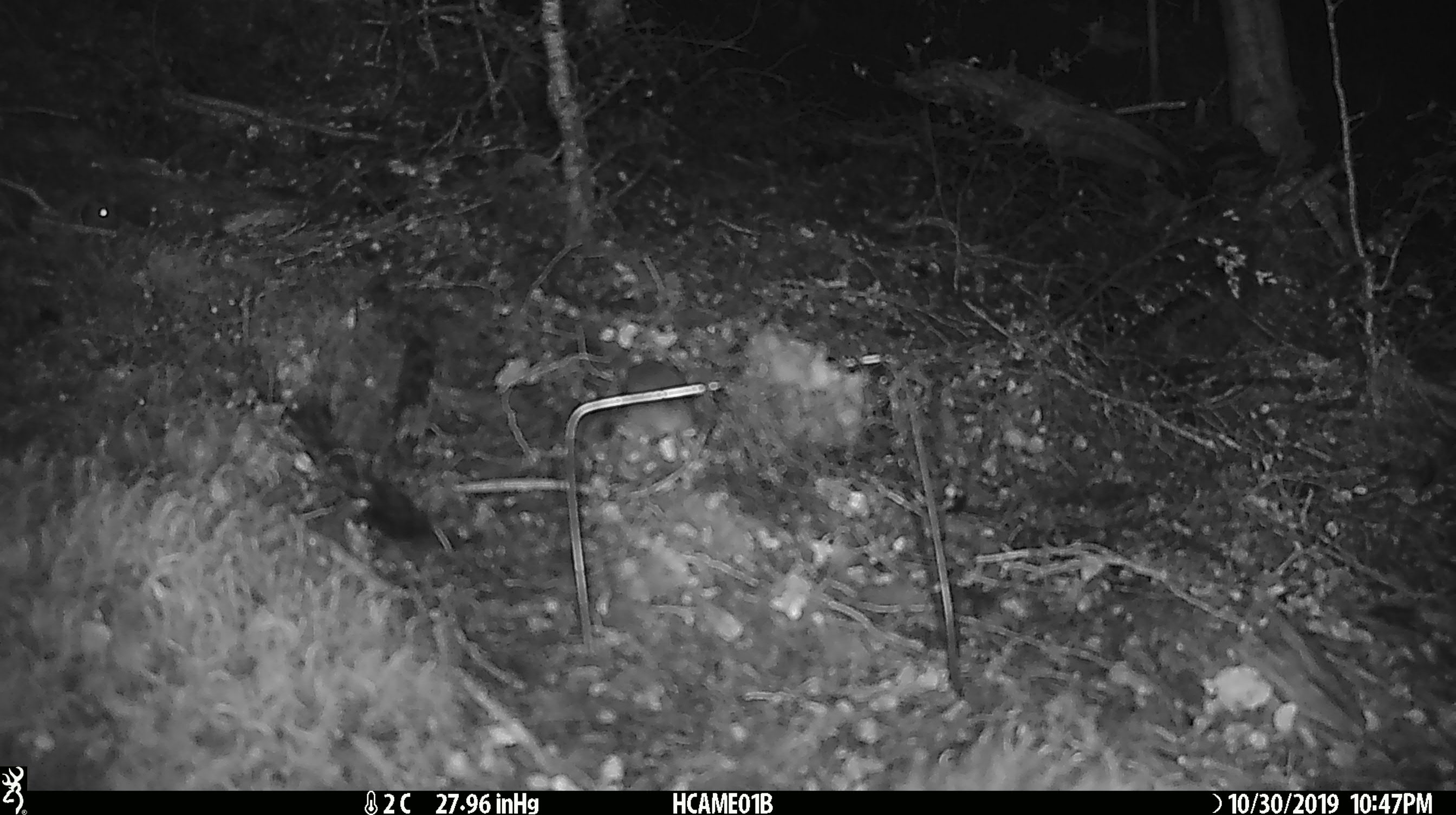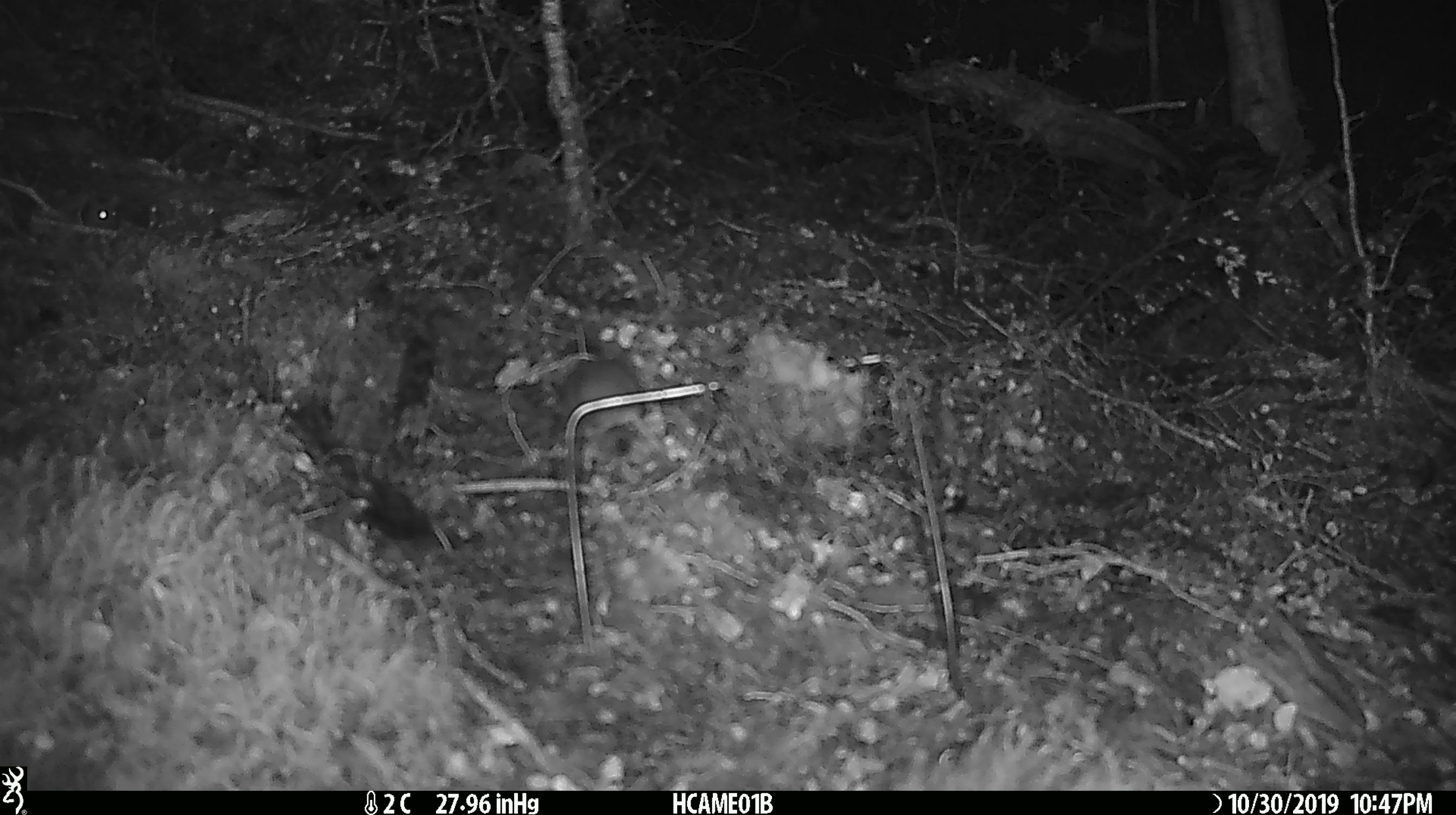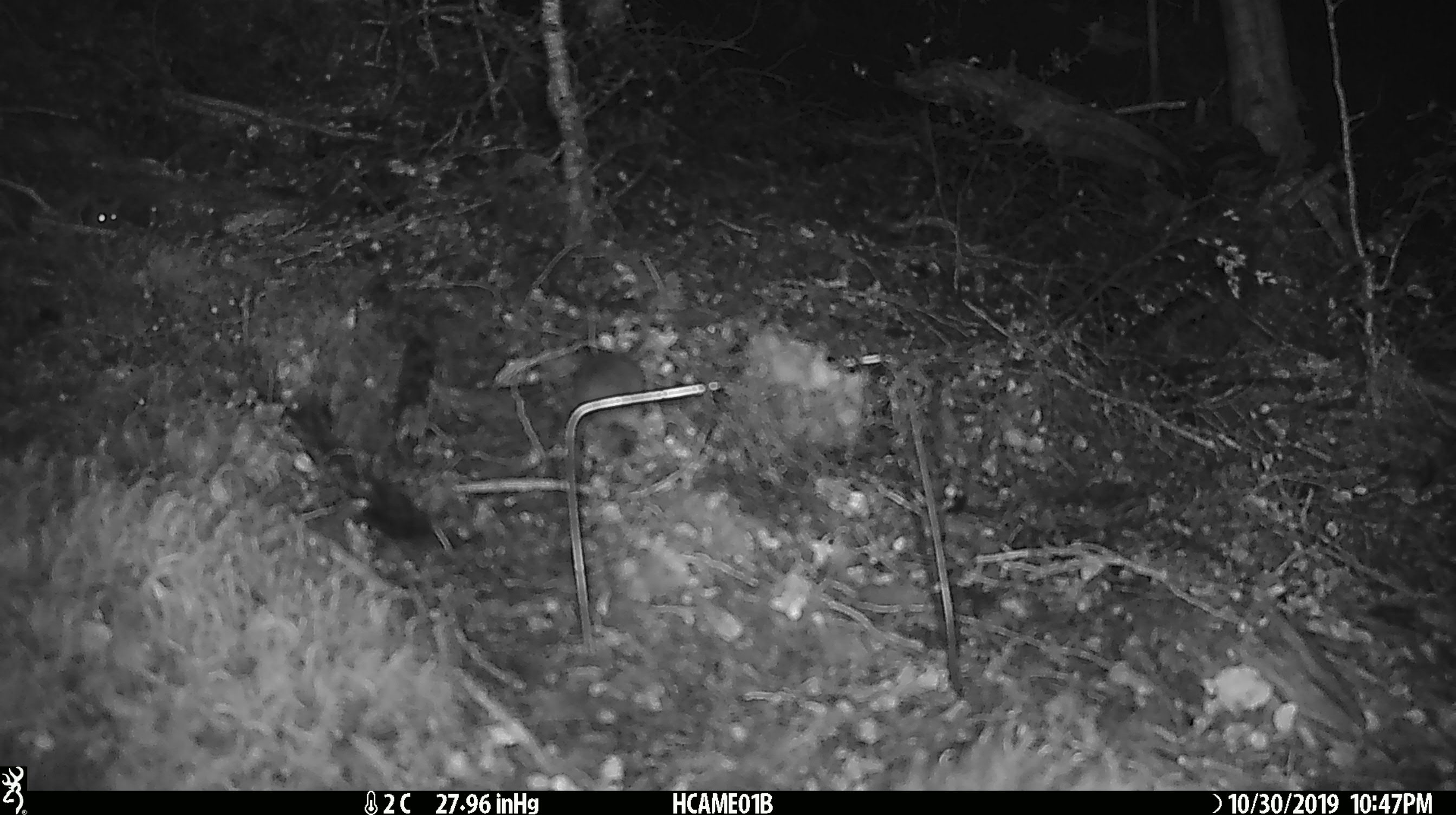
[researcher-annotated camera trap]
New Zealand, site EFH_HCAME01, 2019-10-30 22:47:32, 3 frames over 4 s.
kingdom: Animalia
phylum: Chordata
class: Mammalia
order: Rodentia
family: Muridae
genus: Mus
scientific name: Mus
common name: mouse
Mouse (Mus).